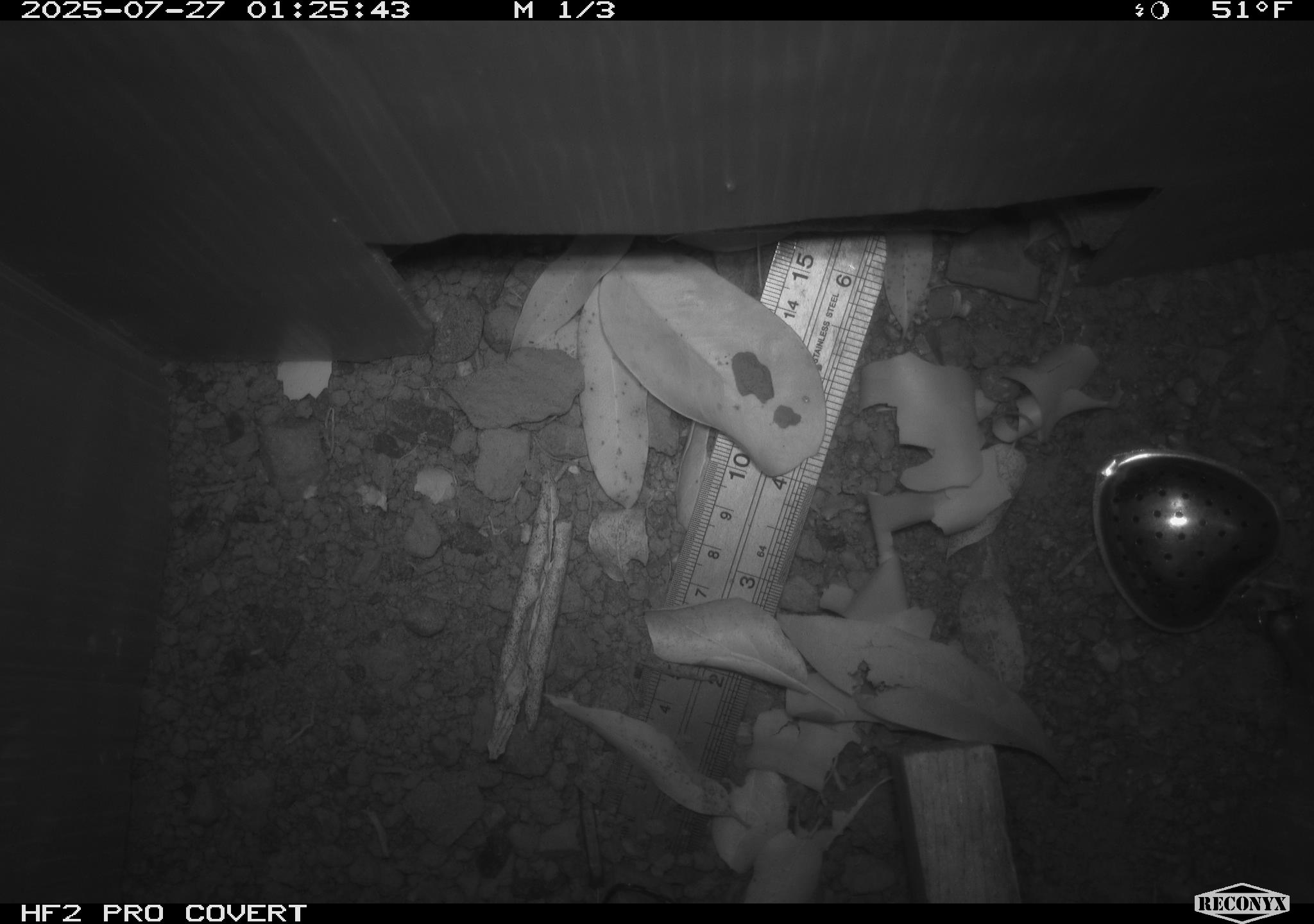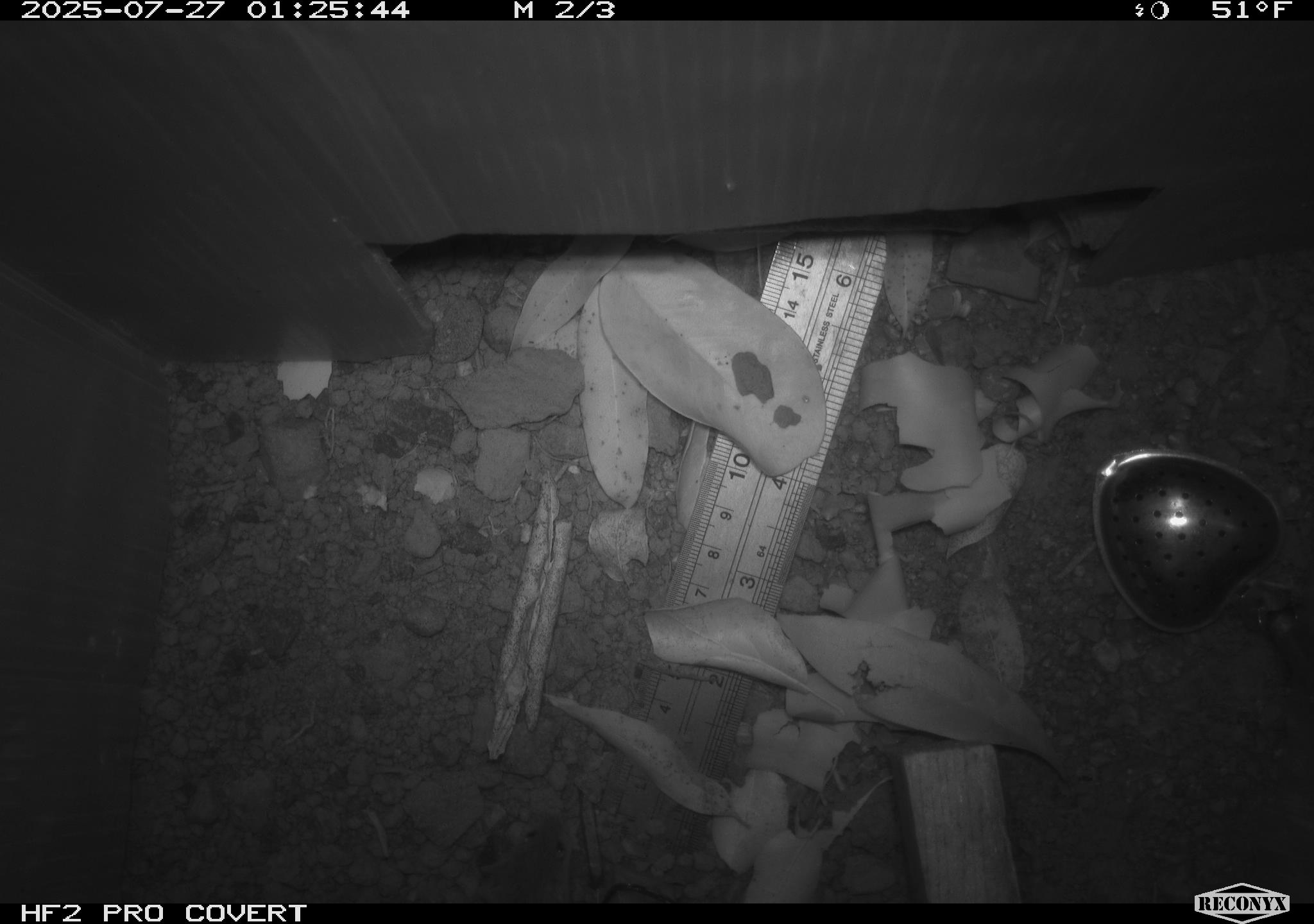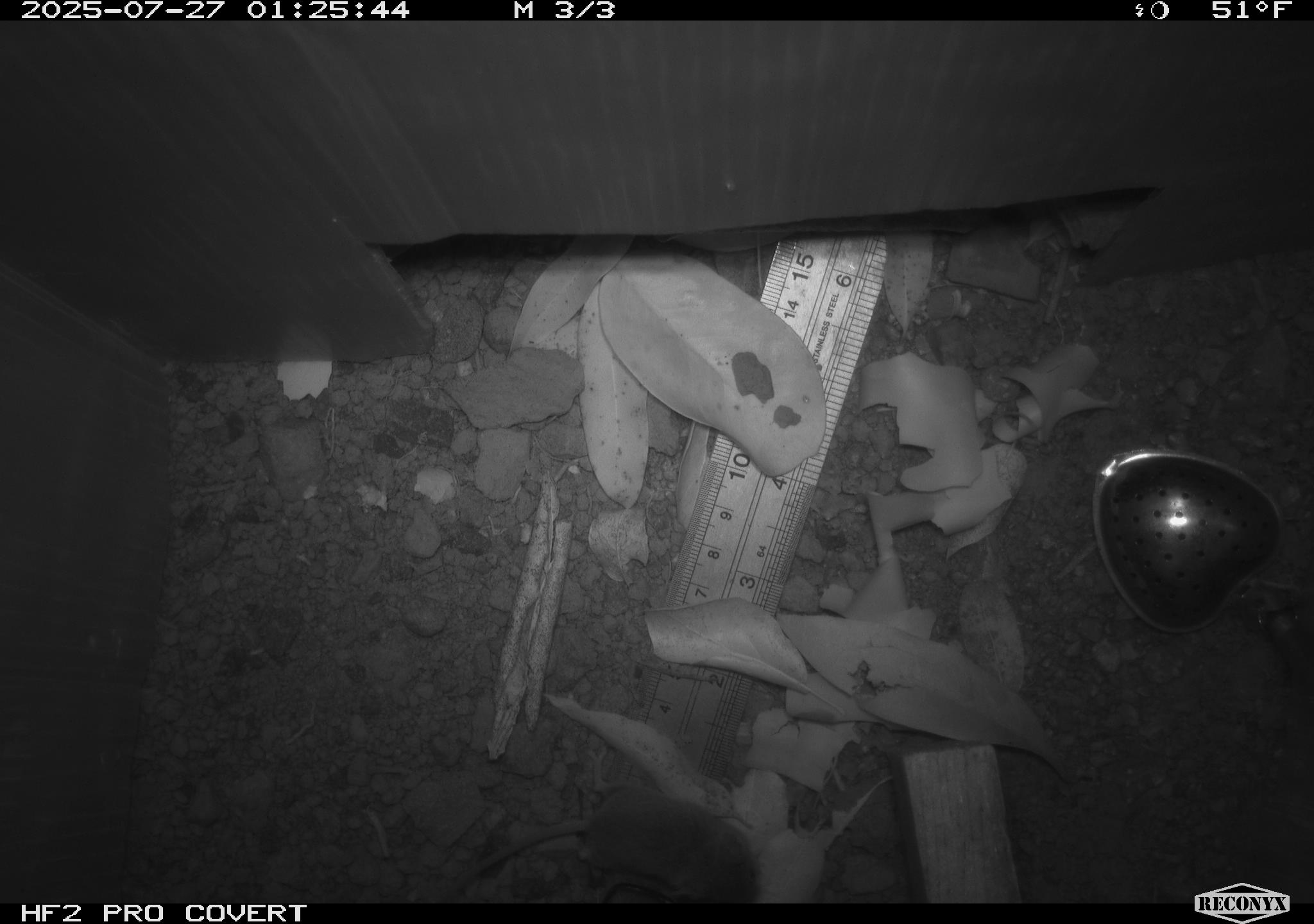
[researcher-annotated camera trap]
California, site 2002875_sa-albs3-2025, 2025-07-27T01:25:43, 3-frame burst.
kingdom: Animalia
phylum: Chordata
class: Mammalia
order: Rodentia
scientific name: Rodentia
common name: mouse species